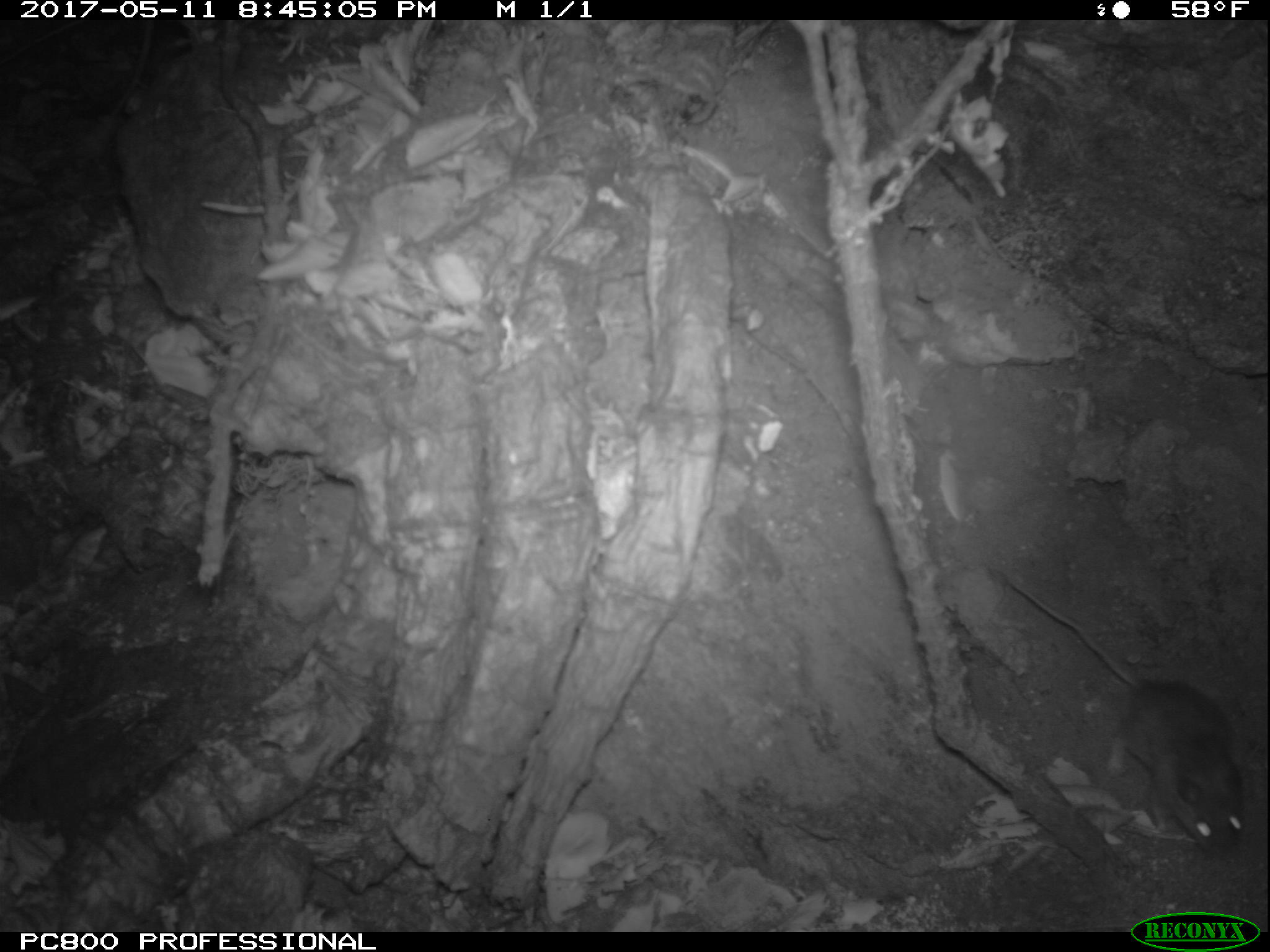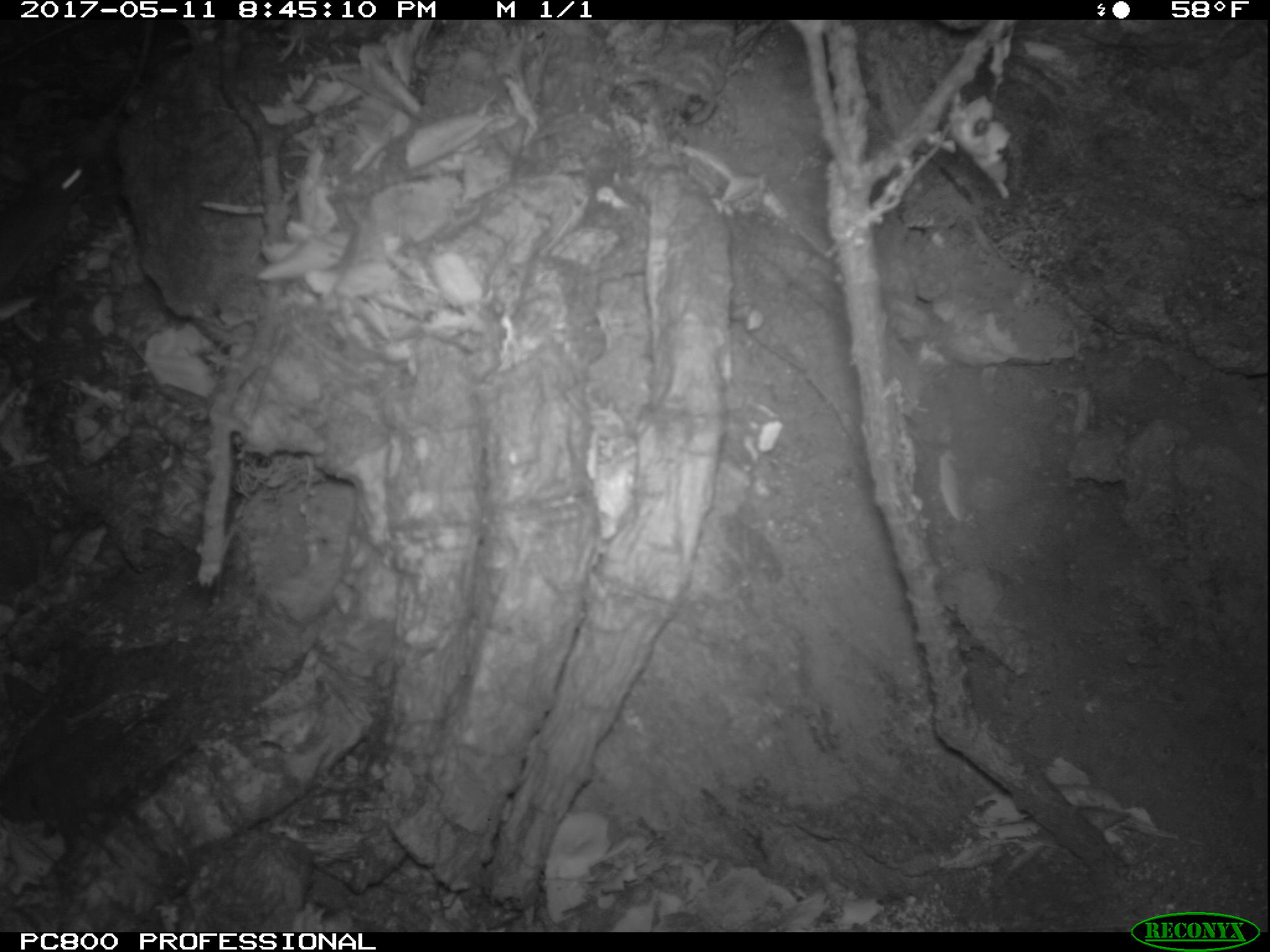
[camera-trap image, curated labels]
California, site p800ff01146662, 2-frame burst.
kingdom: Animalia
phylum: Chordata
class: Mammalia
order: Rodentia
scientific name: Rodentia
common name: rodent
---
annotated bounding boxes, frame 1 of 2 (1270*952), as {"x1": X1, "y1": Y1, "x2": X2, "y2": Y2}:
rodent: {"x1": 995, "y1": 575, "x2": 1245, "y2": 863}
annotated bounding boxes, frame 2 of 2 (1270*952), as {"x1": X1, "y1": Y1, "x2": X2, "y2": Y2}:
rodent: {"x1": 2, "y1": 163, "x2": 89, "y2": 308}